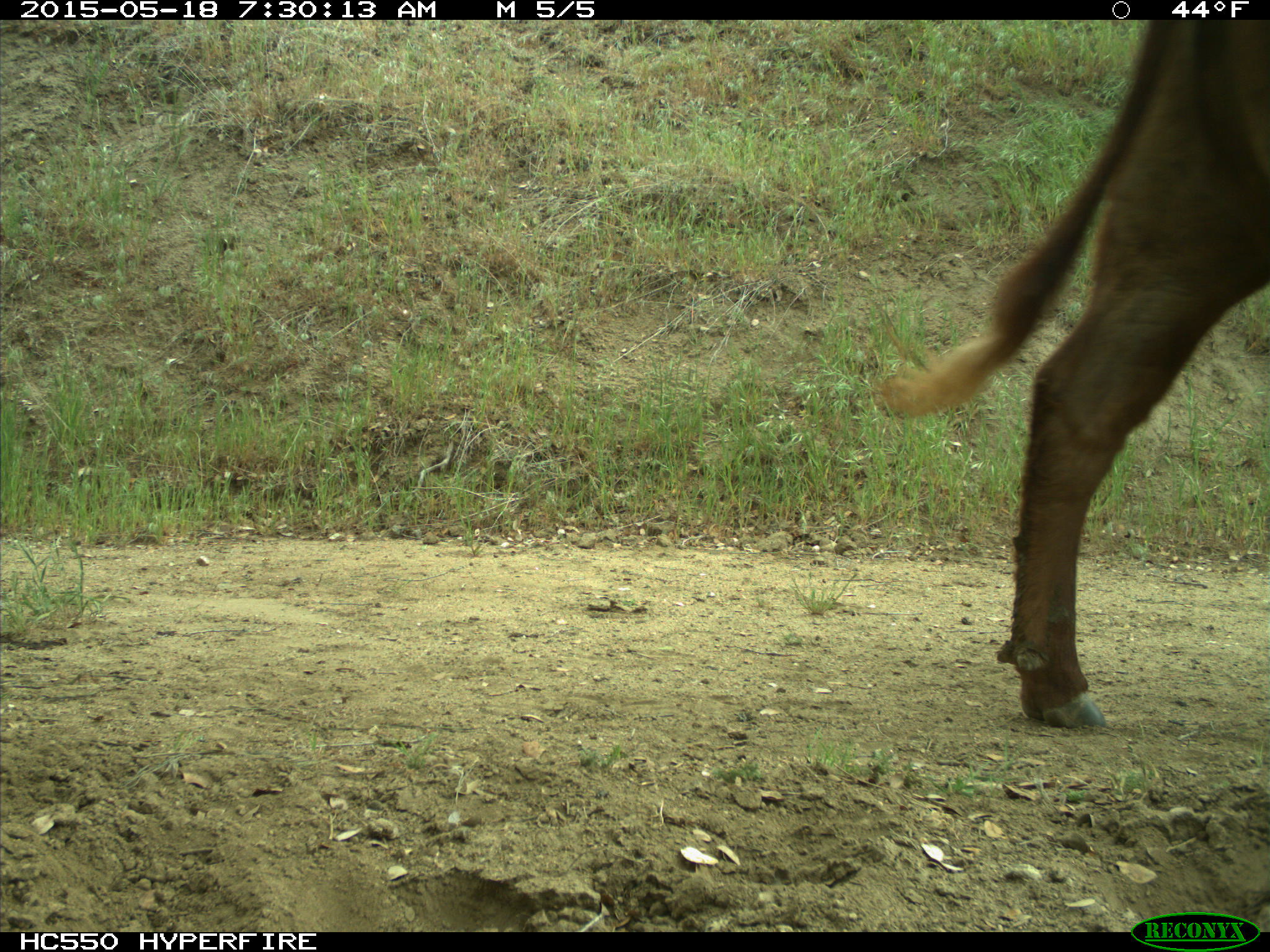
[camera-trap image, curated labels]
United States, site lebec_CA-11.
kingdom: Animalia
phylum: Chordata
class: Mammalia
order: Artiodactyla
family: Bovidae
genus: Bos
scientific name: Bos taurus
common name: domestic cow